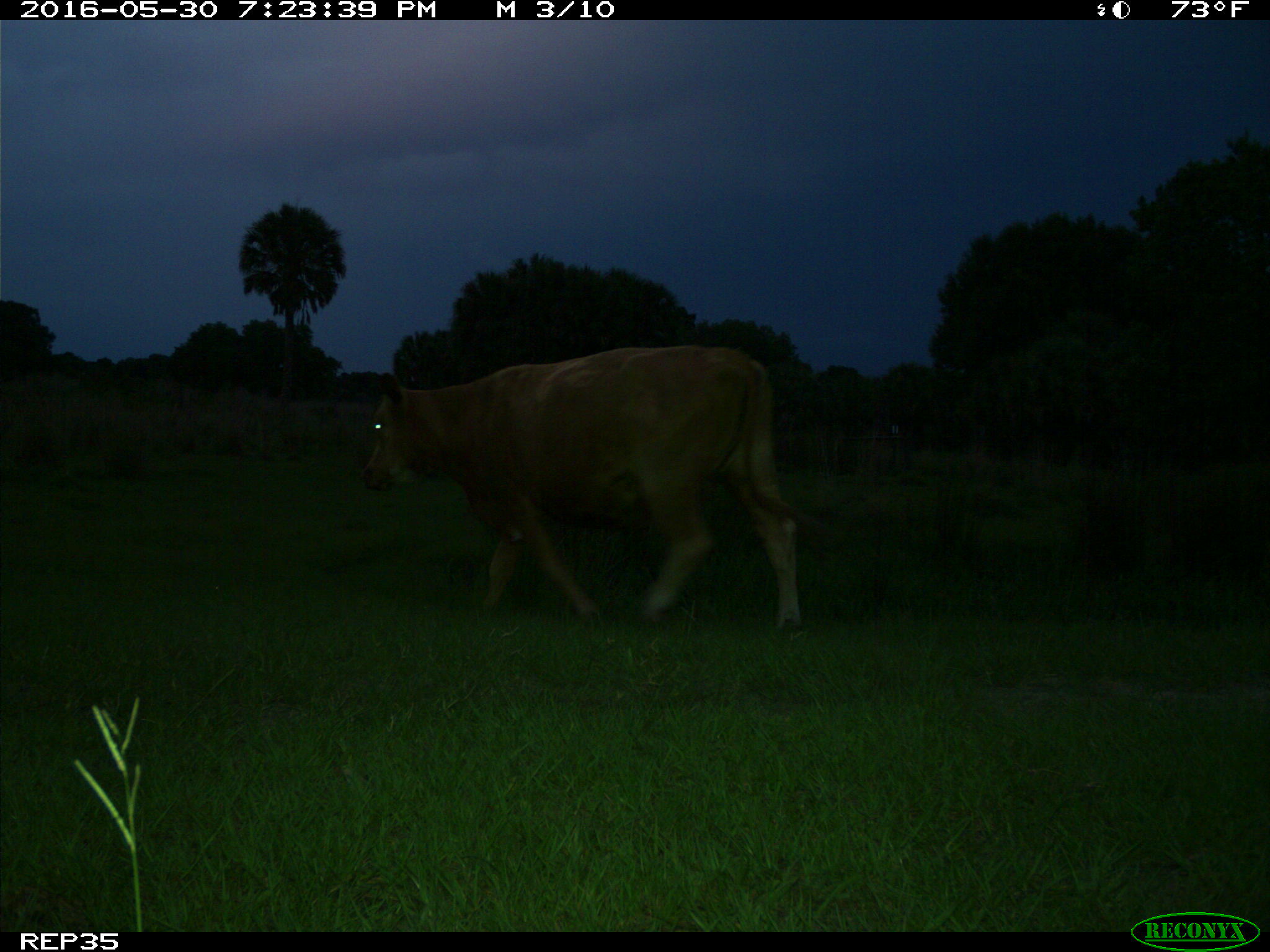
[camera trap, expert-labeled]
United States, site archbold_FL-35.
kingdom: Animalia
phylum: Chordata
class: Mammalia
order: Artiodactyla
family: Bovidae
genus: Bos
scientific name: Bos taurus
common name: domestic cow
Bos taurus (domestic cow).